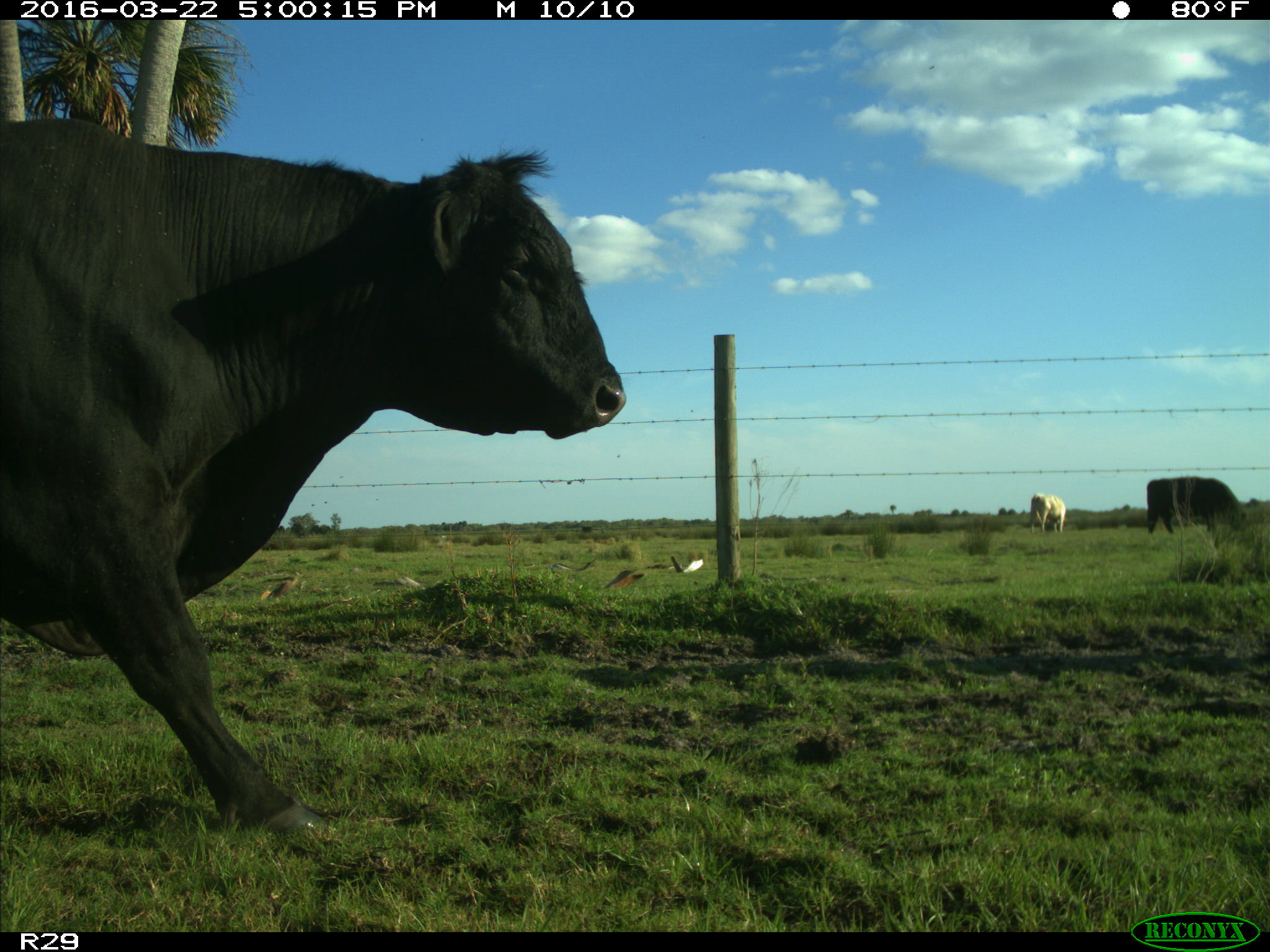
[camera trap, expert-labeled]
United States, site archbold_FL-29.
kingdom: Animalia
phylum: Chordata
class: Mammalia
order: Artiodactyla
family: Bovidae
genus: Bos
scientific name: Bos taurus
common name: domestic cow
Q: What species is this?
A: Bos taurus (domestic cow).